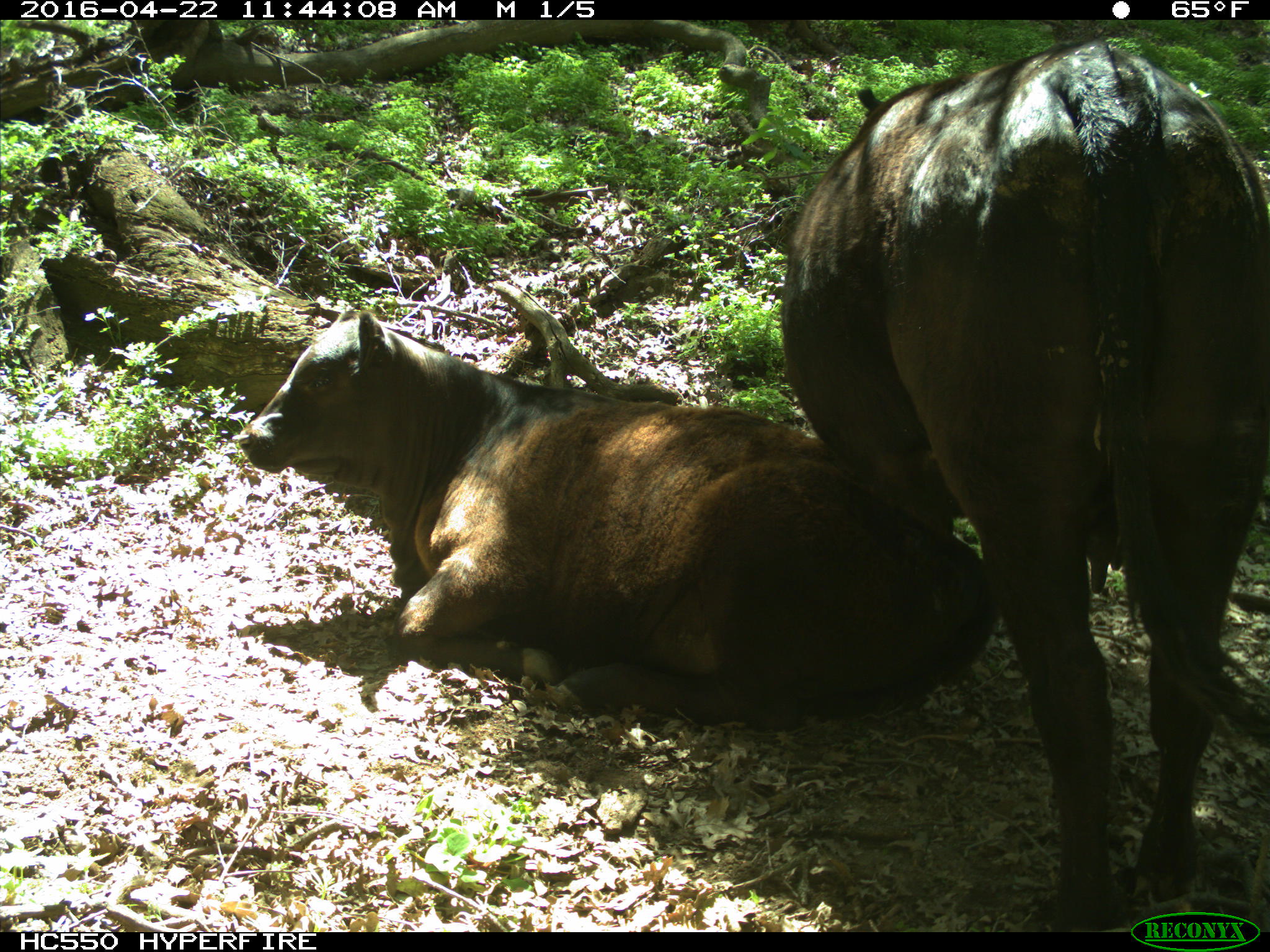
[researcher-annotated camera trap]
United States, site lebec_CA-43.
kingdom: Animalia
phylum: Chordata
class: Mammalia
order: Artiodactyla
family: Bovidae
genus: Bos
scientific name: Bos taurus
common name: domestic cow